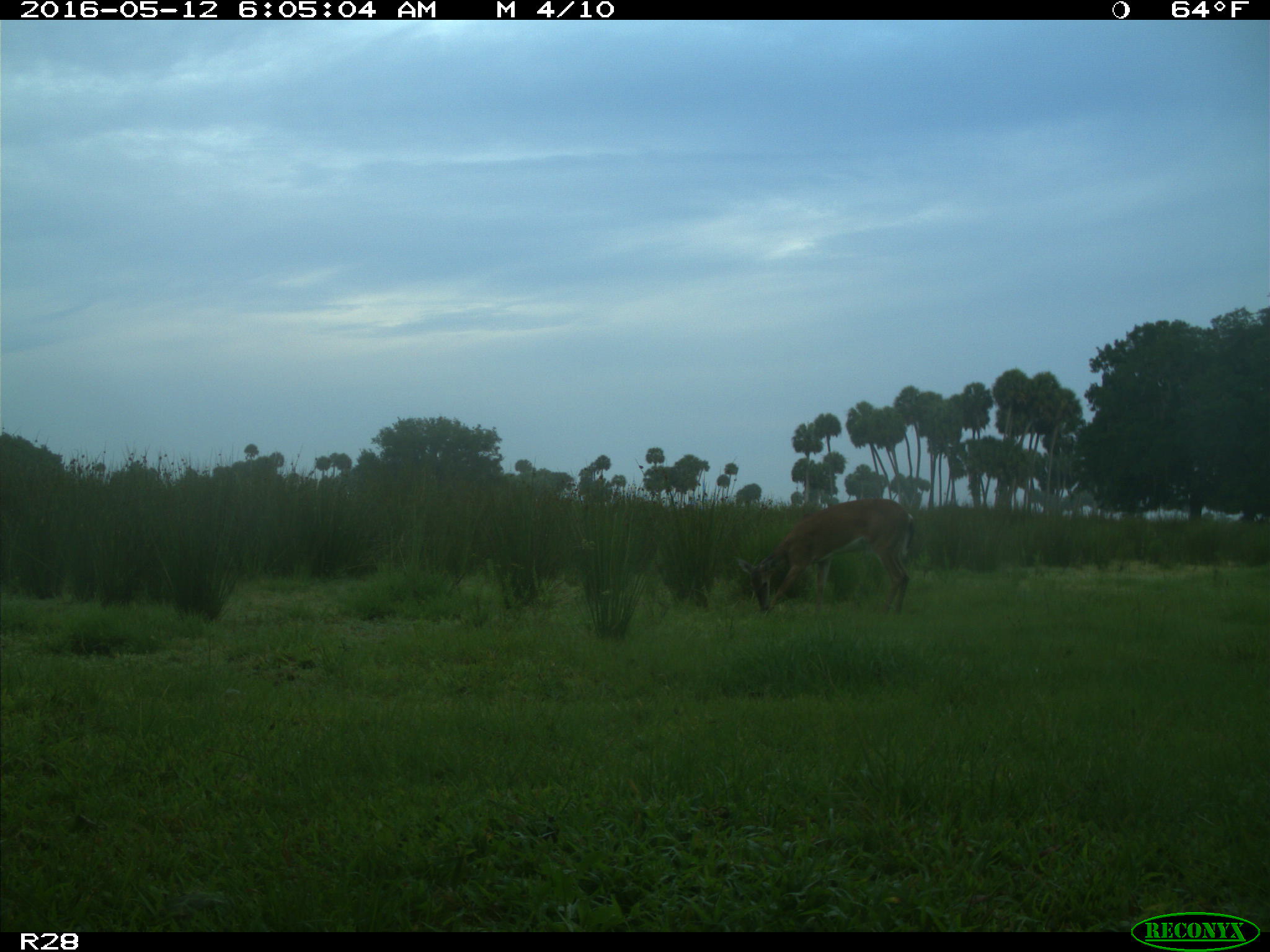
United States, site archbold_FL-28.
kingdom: Animalia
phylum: Chordata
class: Mammalia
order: Artiodactyla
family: Cervidae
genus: Odocoileus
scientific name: Odocoileus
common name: deer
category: unidentified deer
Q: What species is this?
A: Unidentified deer (deer) (Odocoileus).